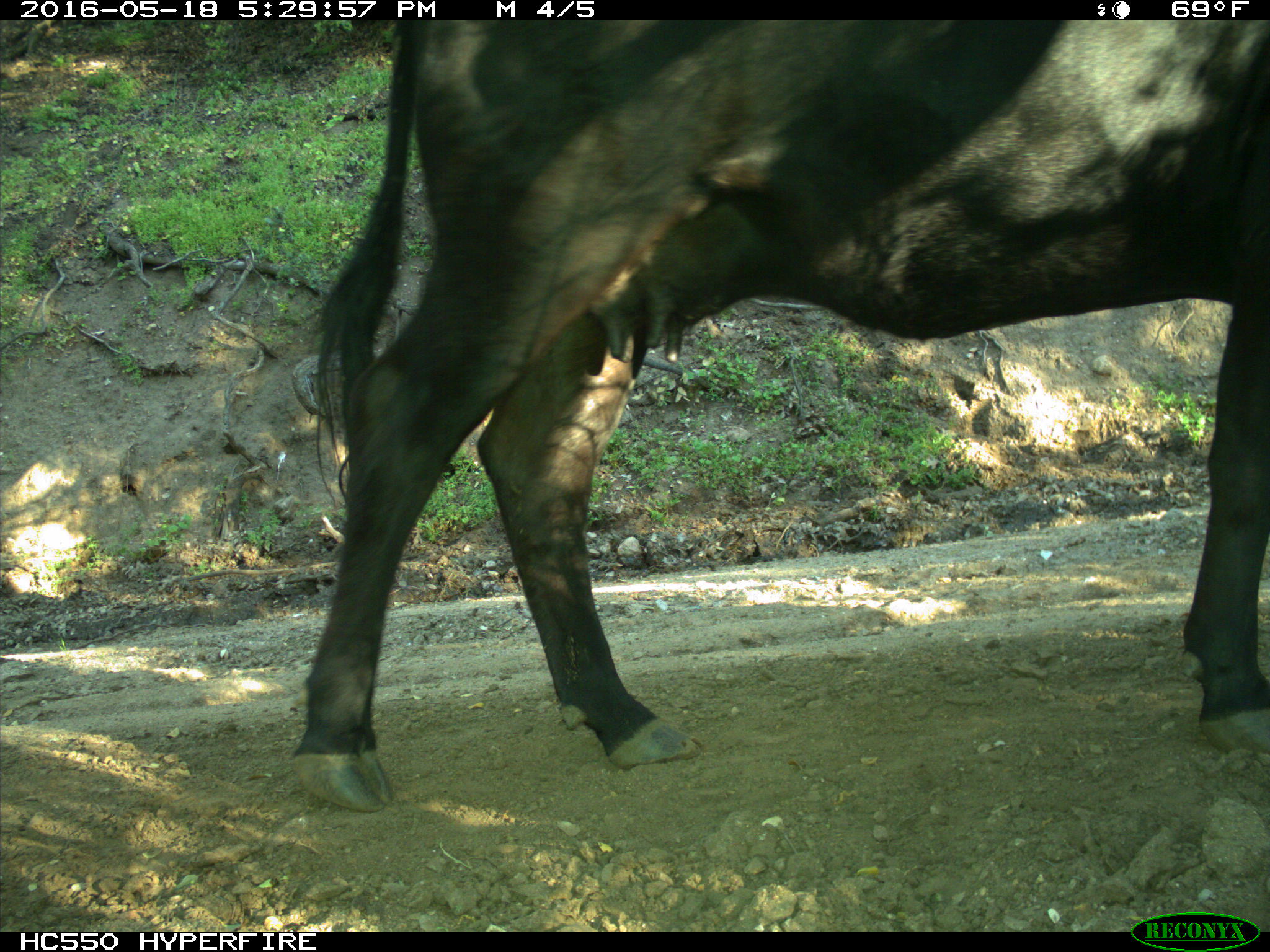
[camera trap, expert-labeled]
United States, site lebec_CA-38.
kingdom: Animalia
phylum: Chordata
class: Mammalia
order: Artiodactyla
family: Bovidae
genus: Bos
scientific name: Bos taurus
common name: domestic cow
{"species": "Bos taurus (domestic cow)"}